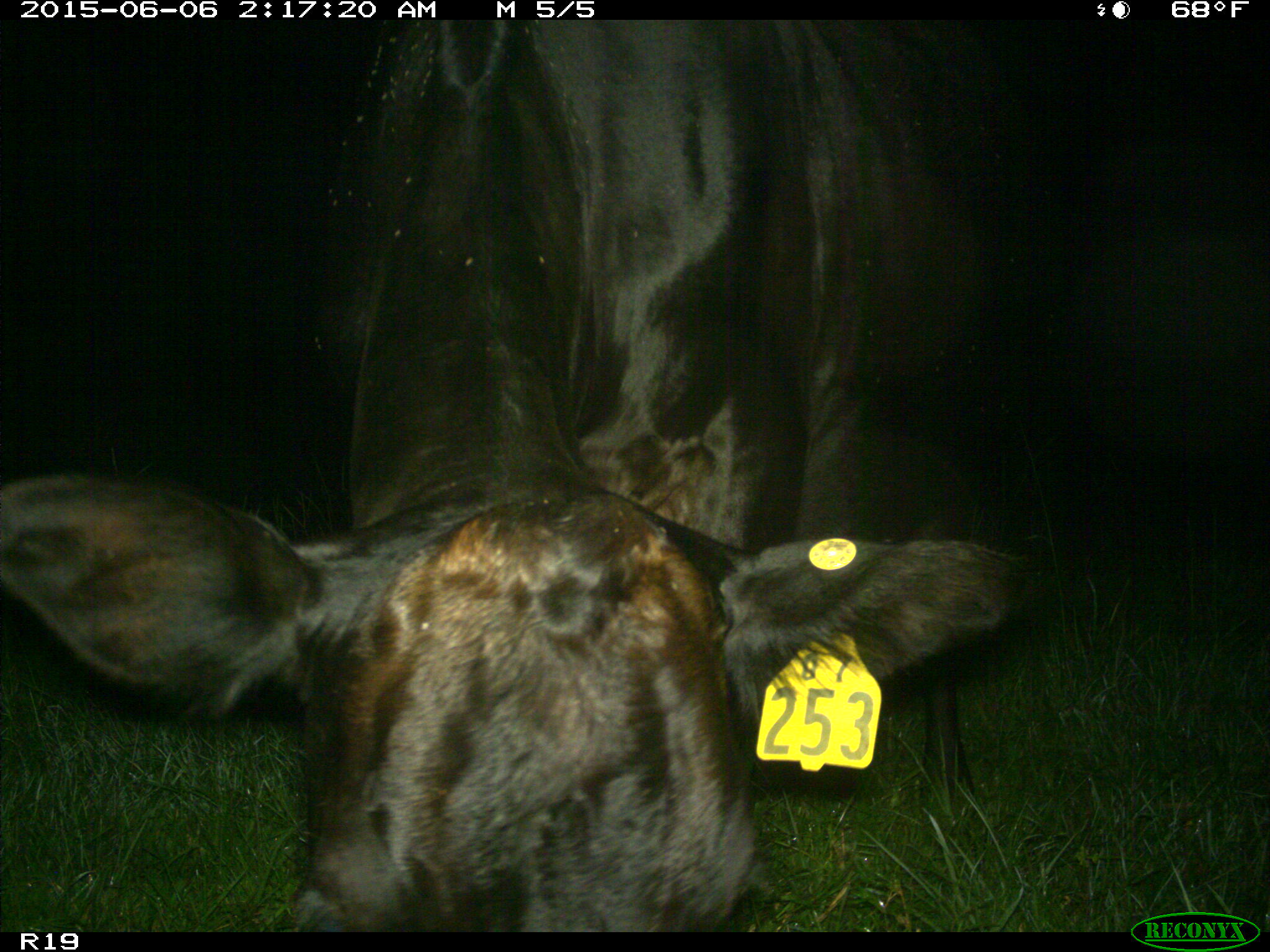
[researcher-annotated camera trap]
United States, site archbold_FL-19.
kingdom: Animalia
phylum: Chordata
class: Mammalia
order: Artiodactyla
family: Bovidae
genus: Bos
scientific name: Bos taurus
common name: domestic cow